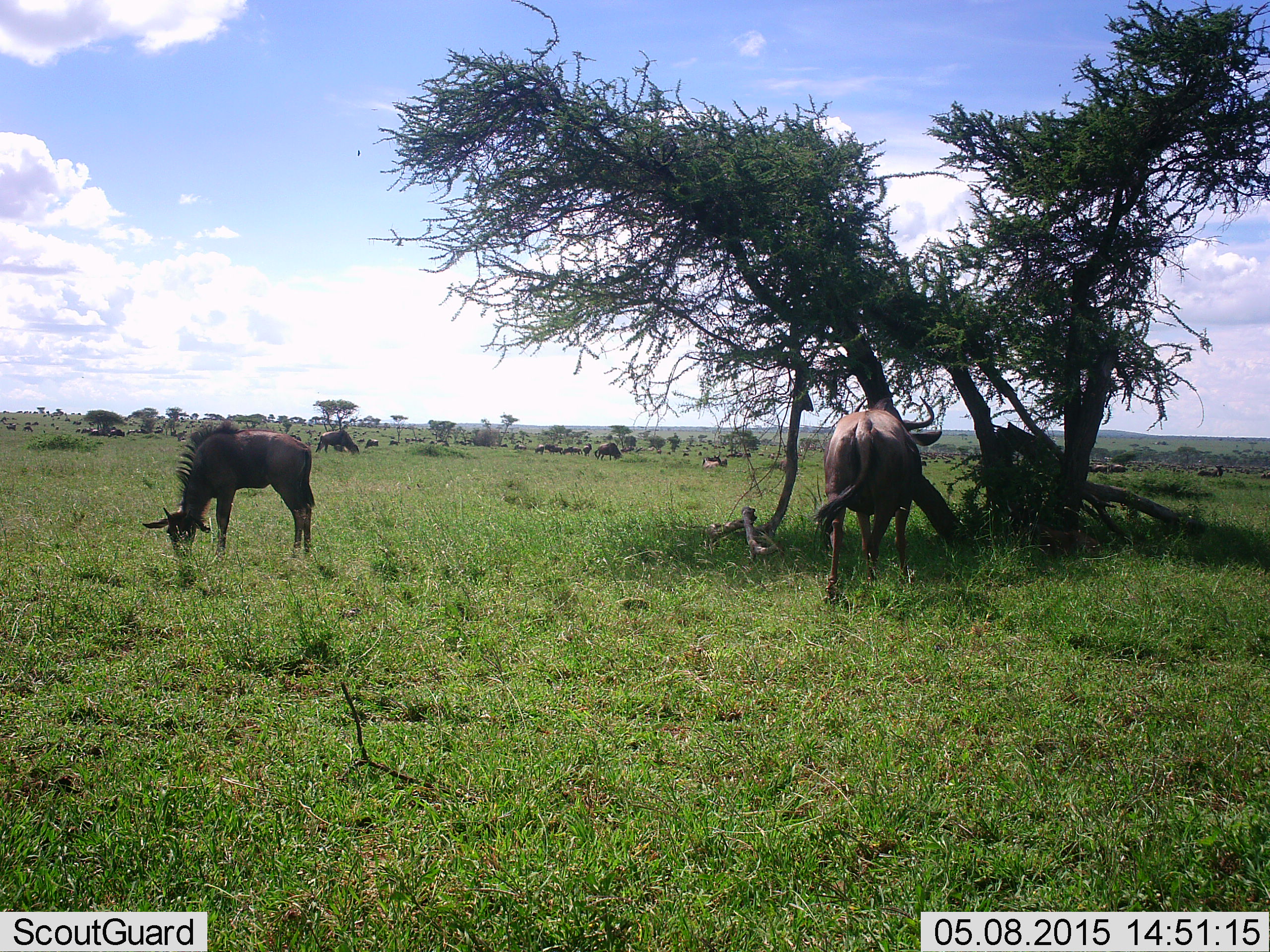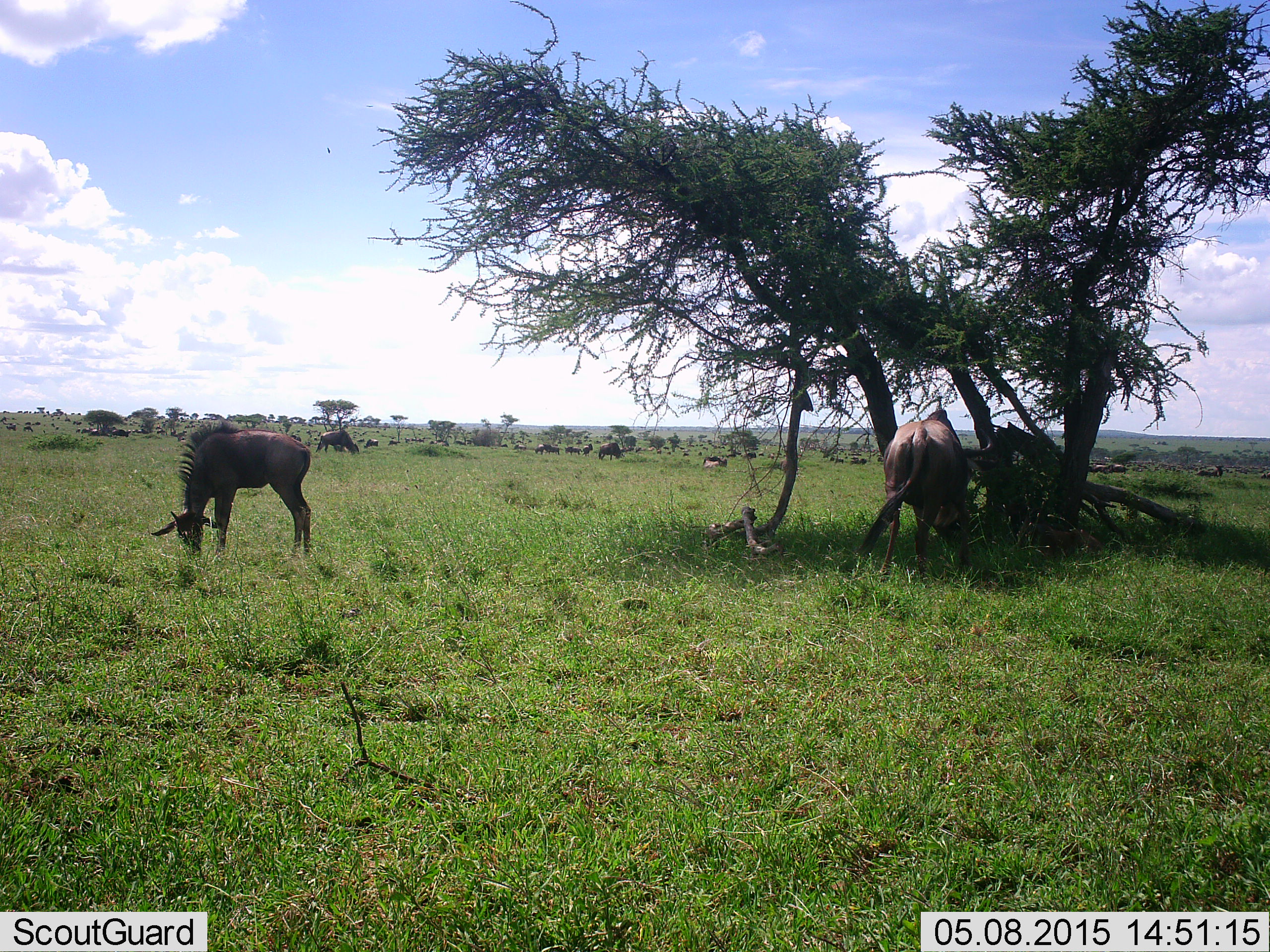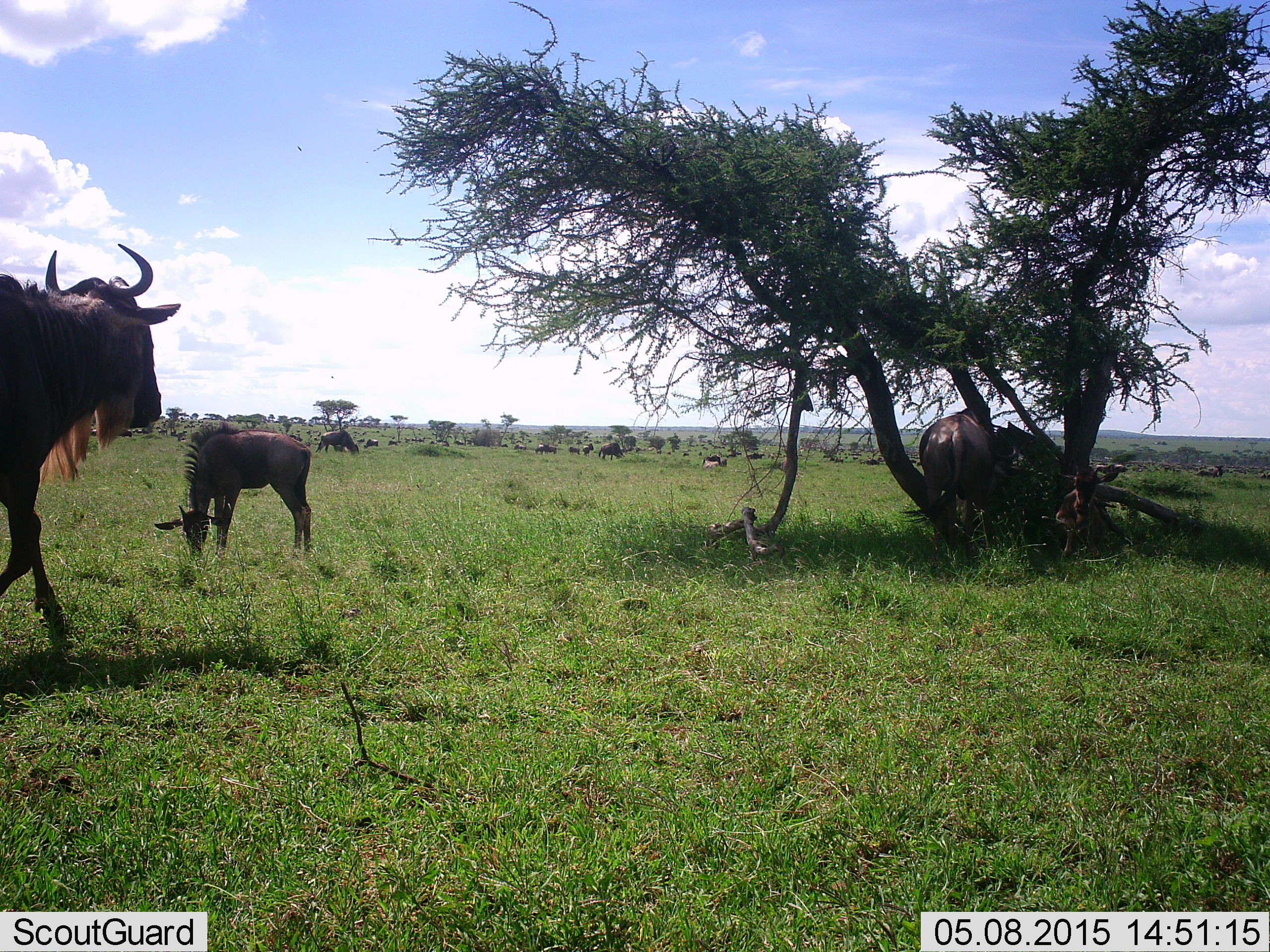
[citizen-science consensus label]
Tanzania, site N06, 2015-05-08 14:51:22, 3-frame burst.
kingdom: Animalia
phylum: Chordata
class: Mammalia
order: Artiodactyla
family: Bovidae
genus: Connochaetes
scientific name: Connochaetes taurinus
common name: blue wildebeest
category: wildebeest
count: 11-50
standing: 70%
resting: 10%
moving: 70%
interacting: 0%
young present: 10%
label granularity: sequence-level